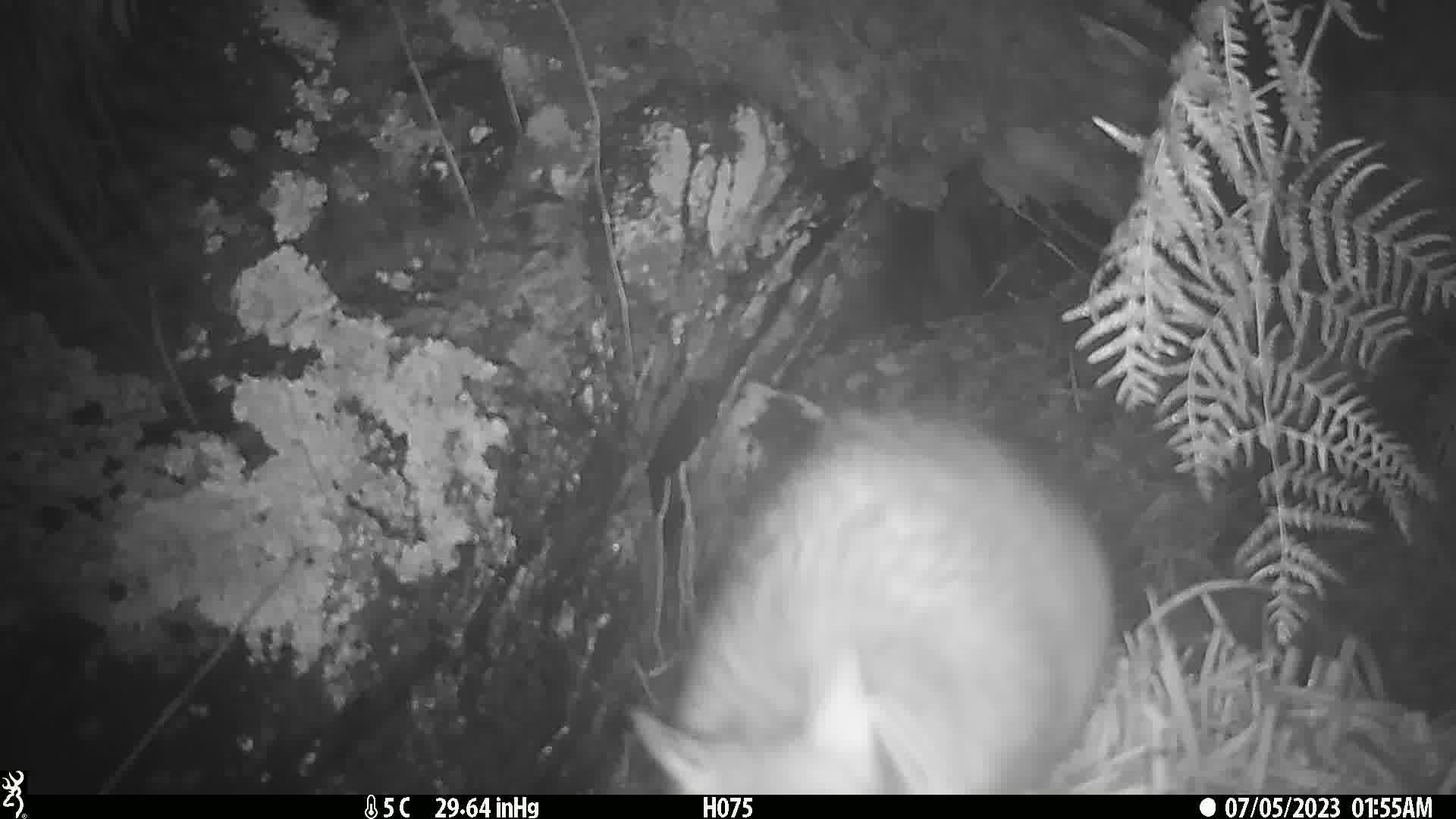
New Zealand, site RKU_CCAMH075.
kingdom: Animalia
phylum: Chordata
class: Mammalia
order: Diprotodontia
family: Phalangeridae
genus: Trichosurus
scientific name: Trichosurus vulpecula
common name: common brushtail possum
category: possum